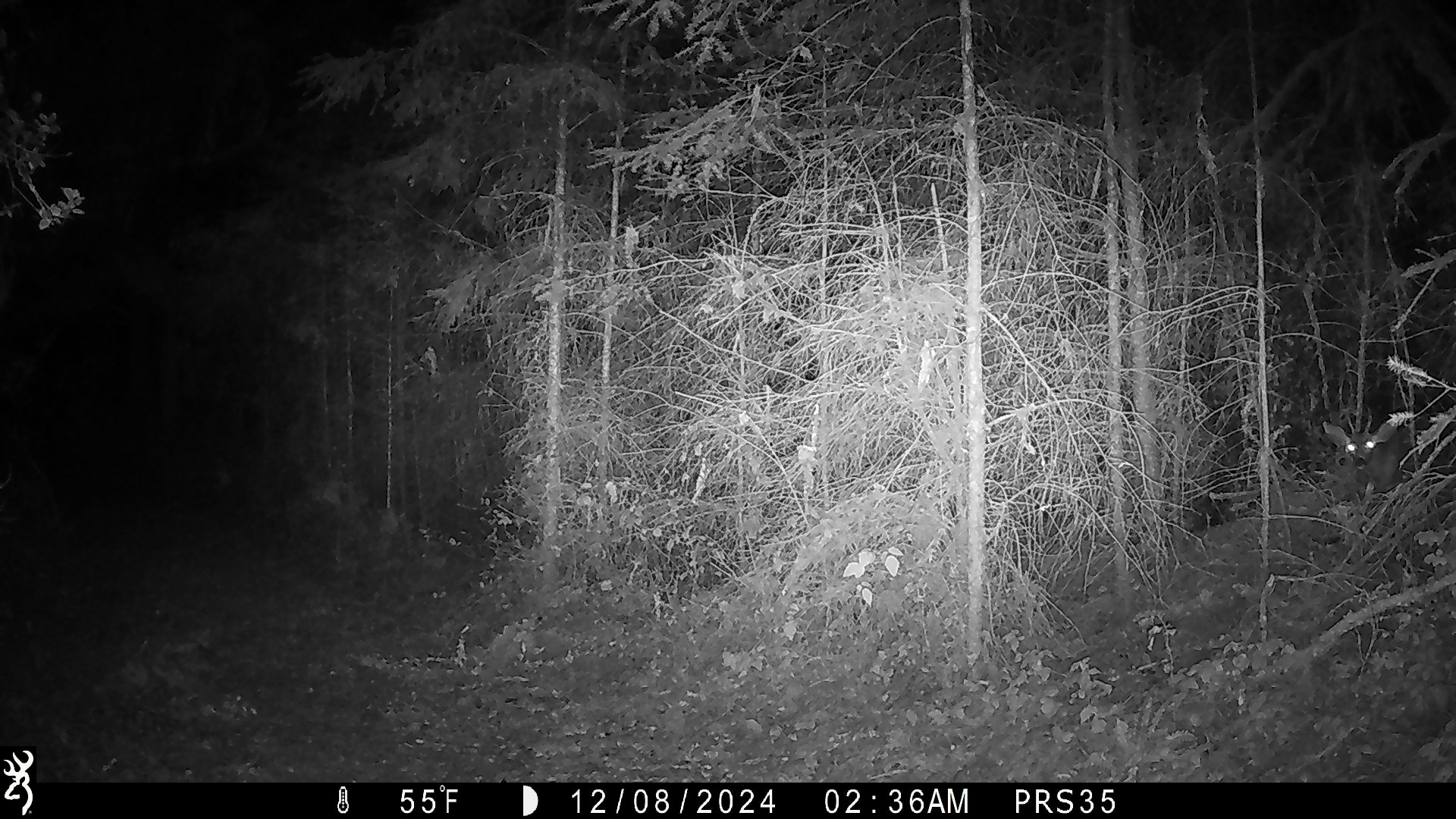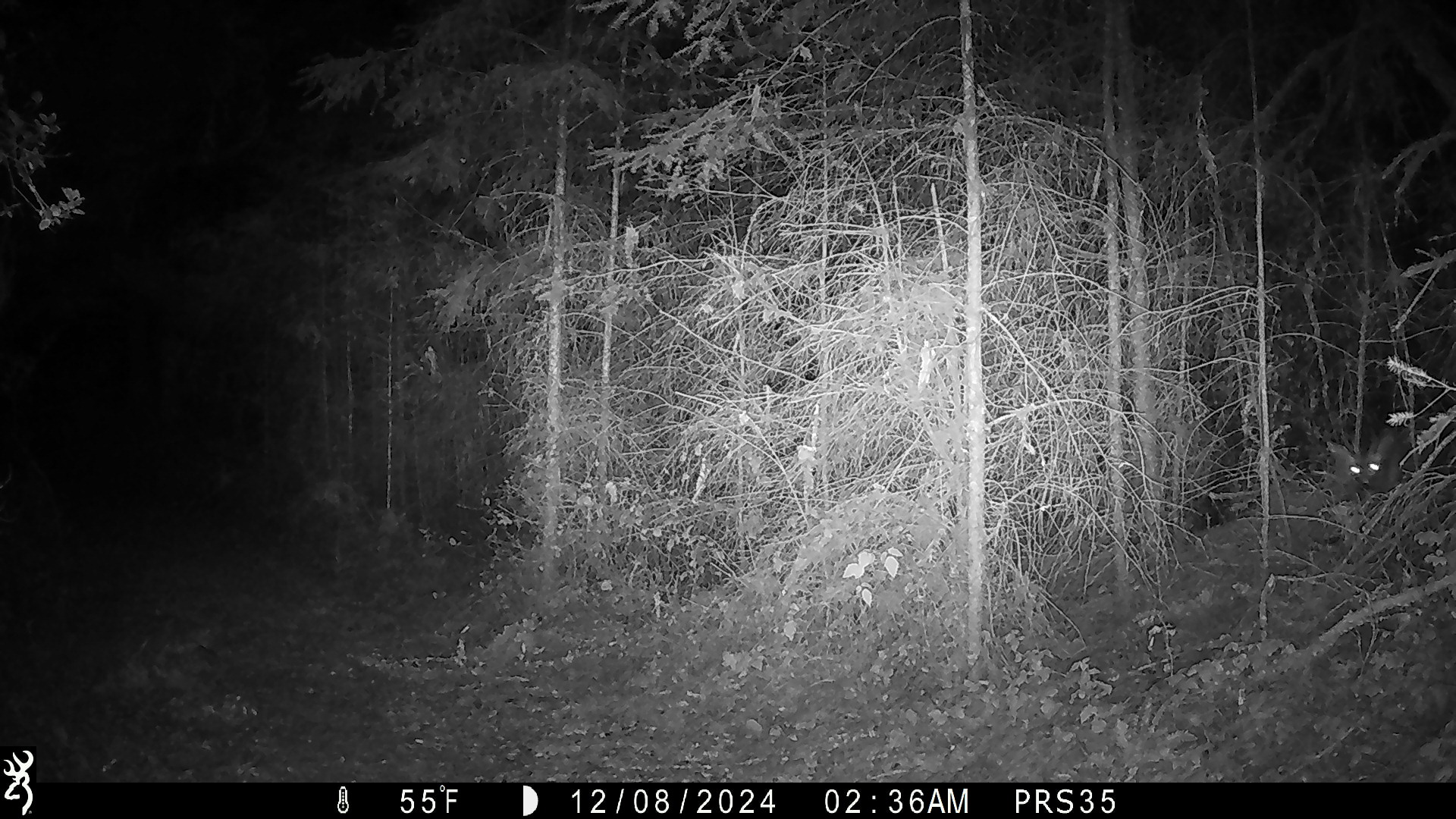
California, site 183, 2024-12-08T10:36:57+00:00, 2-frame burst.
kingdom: Animalia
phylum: Chordata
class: Mammalia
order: Artiodactyla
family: Cervidae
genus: Odocoileus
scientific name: Odocoileus hemionus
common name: mule deer